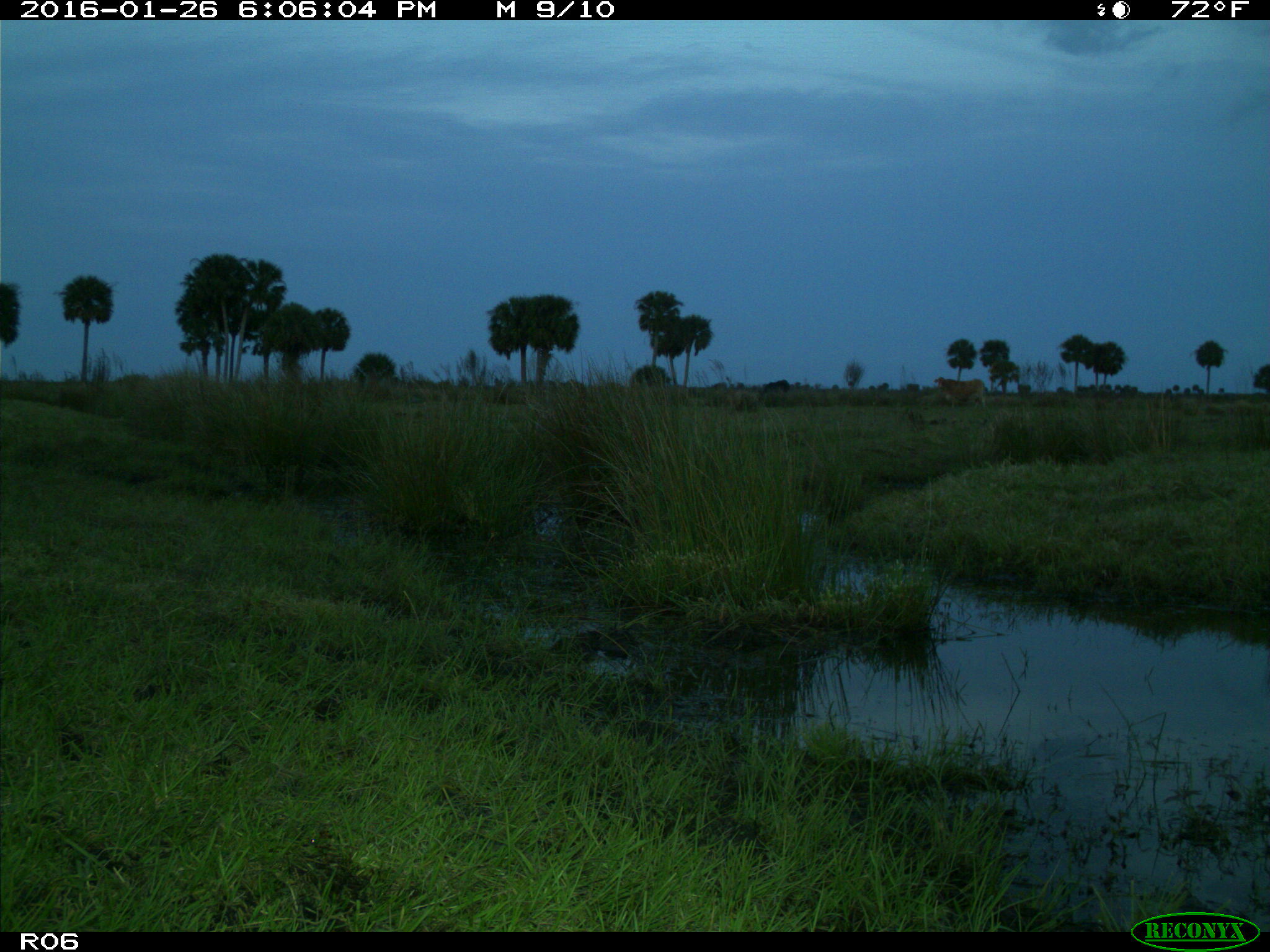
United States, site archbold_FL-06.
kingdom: Animalia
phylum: Chordata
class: Mammalia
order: Artiodactyla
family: Bovidae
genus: Bos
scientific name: Bos taurus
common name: domestic cow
Bos taurus (domestic cow).